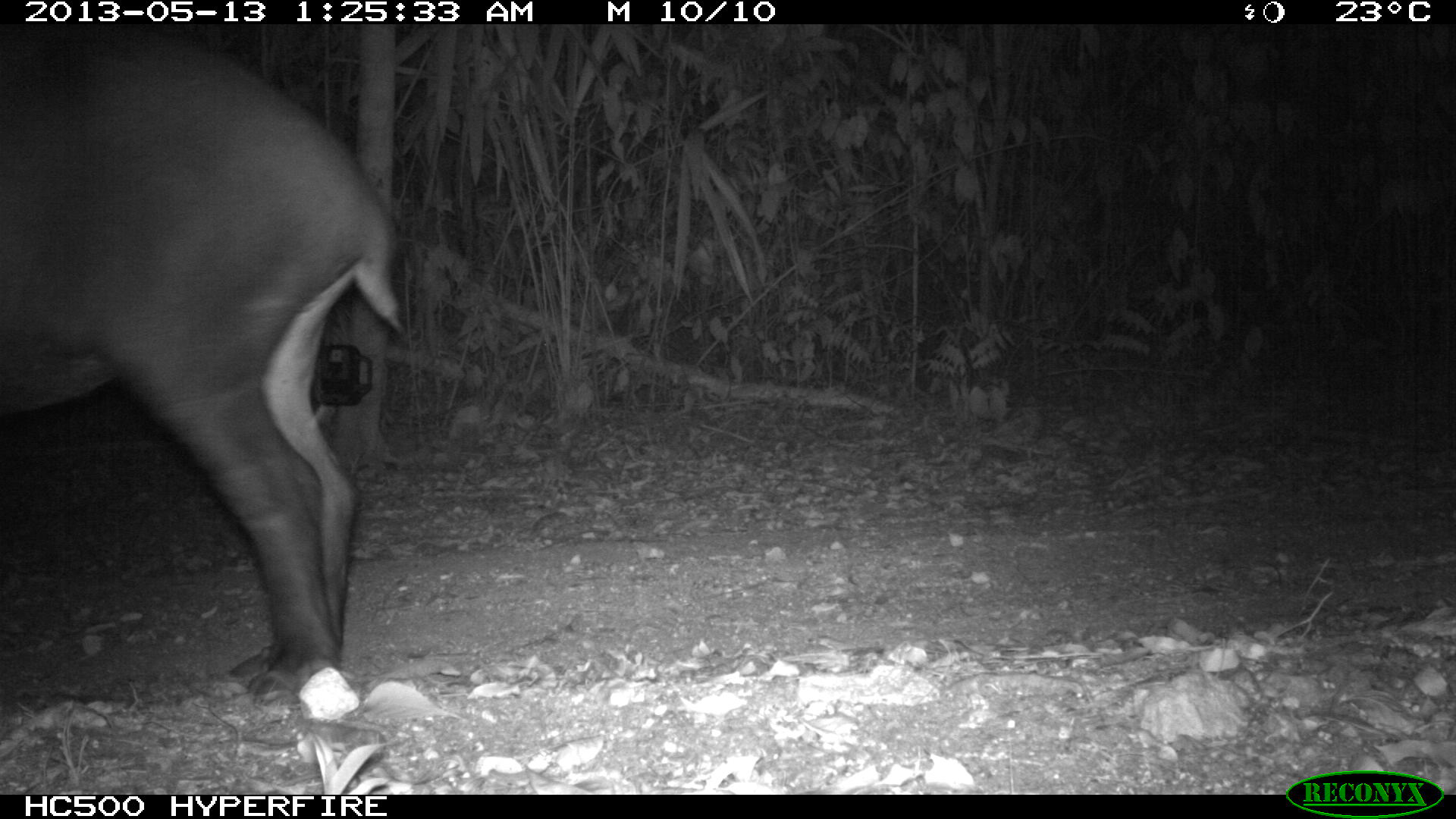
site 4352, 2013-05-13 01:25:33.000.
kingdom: Animalia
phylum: Chordata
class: Mammalia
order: Perissodactyla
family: Tapiridae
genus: Tapirus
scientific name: Tapirus bairdii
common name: baird's tapir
Tapirus bairdii (baird's tapir), count 2.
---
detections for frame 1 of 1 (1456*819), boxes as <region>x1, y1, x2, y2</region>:
tapirus bairdii: <region>0, 25, 403, 705</region>